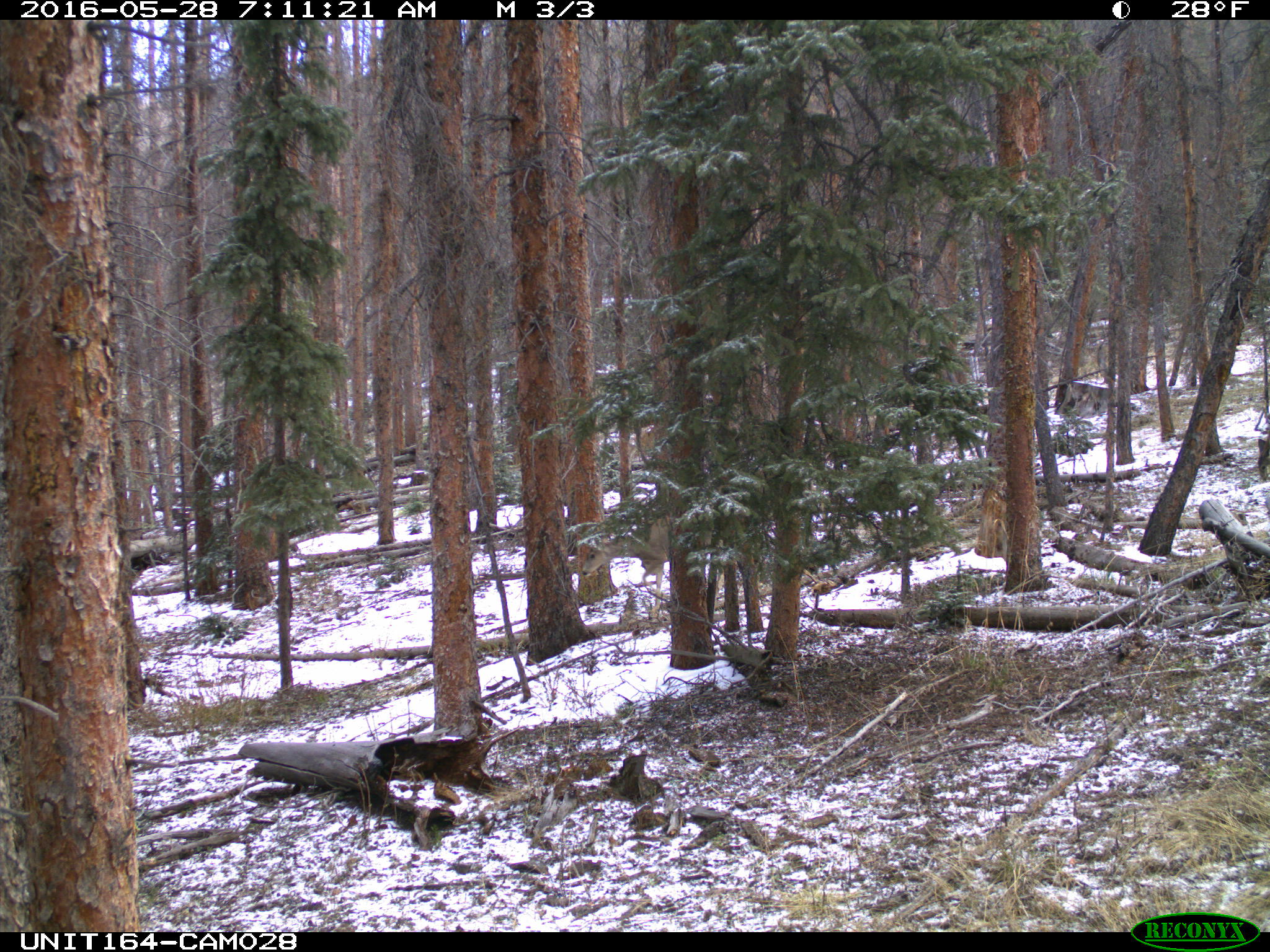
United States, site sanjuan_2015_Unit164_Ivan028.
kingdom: Animalia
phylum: Chordata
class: Mammalia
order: Artiodactyla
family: Cervidae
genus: Odocoileus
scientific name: Odocoileus hemionus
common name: mule deer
Odocoileus hemionus (mule deer).